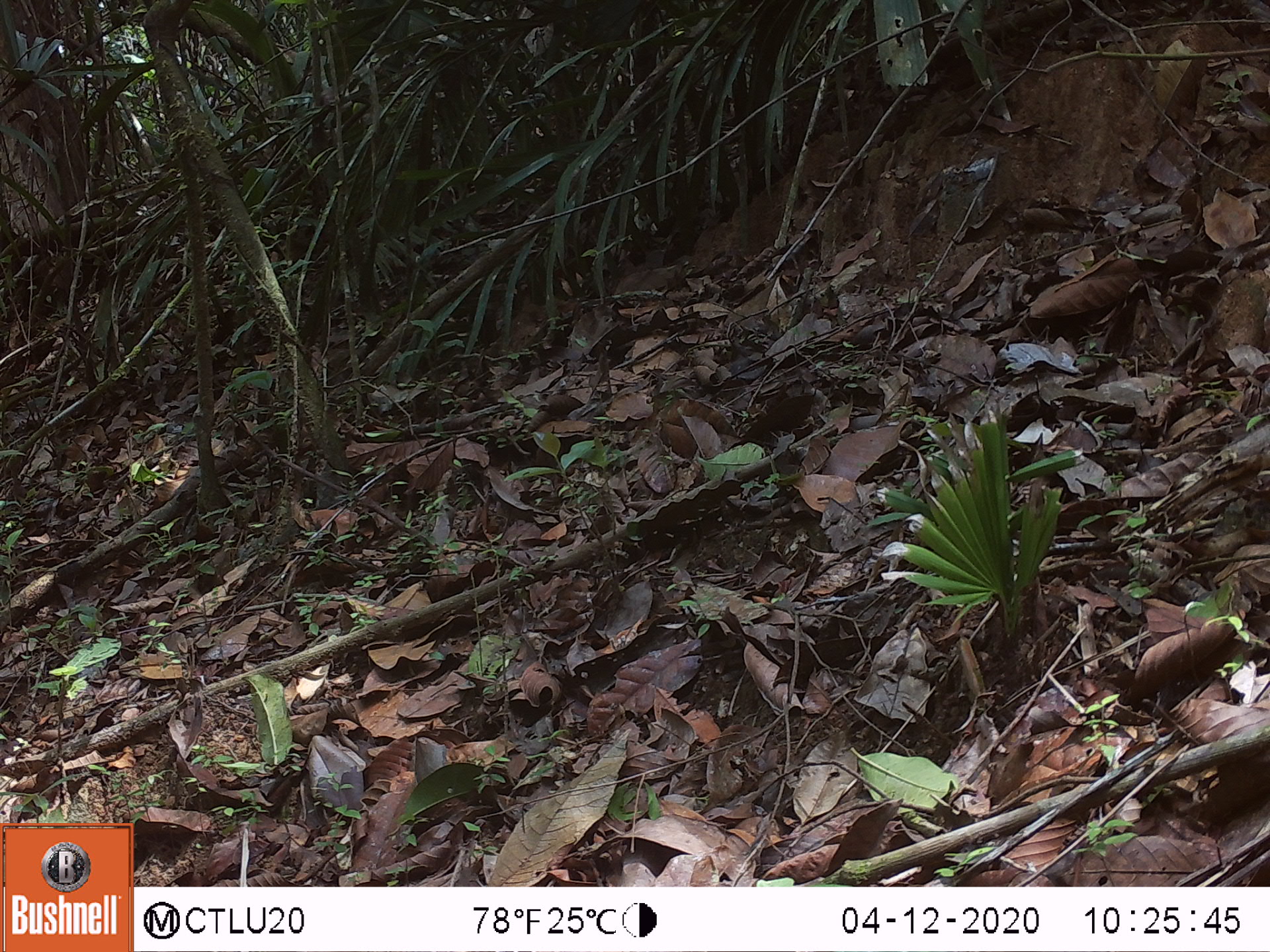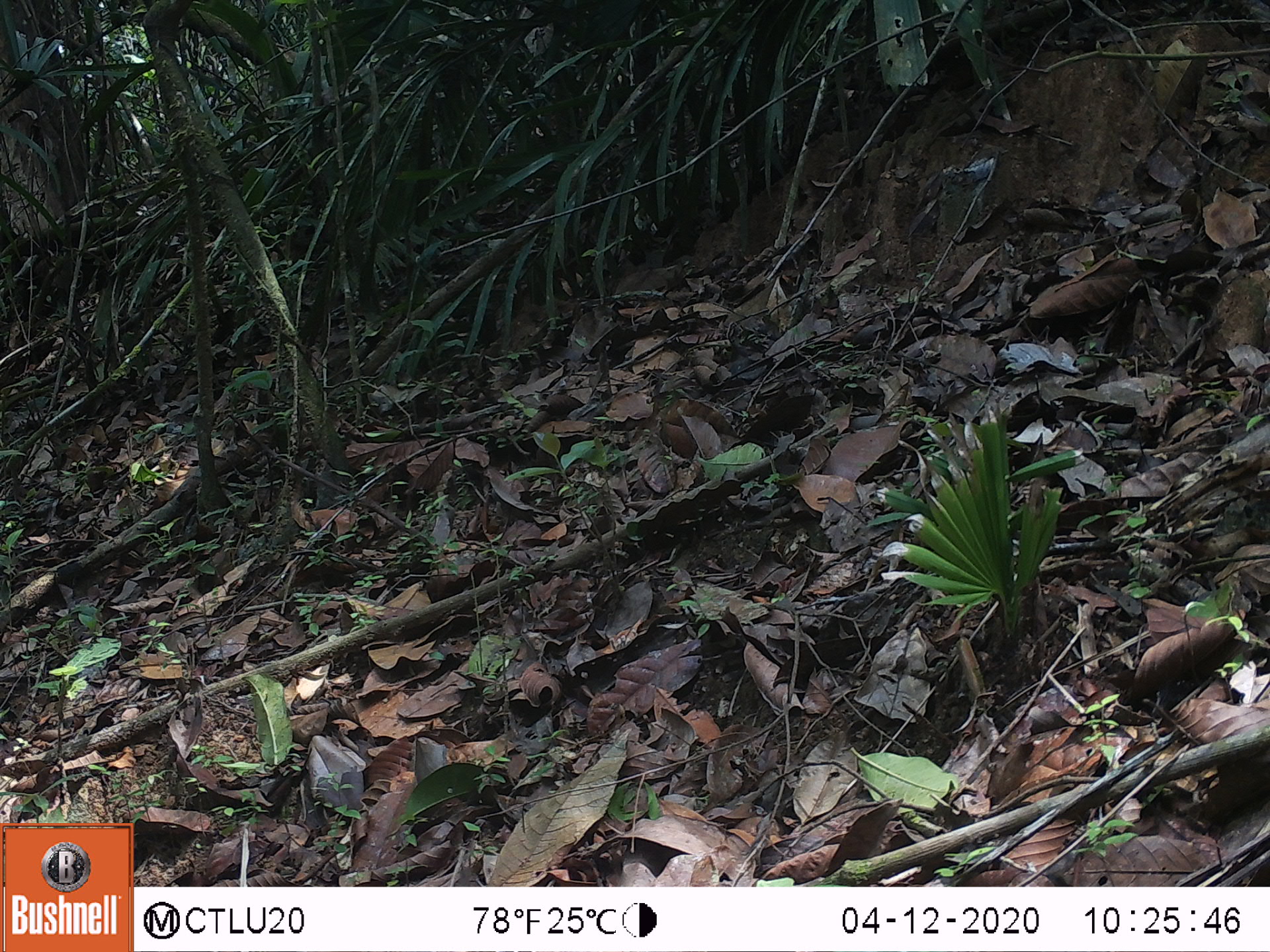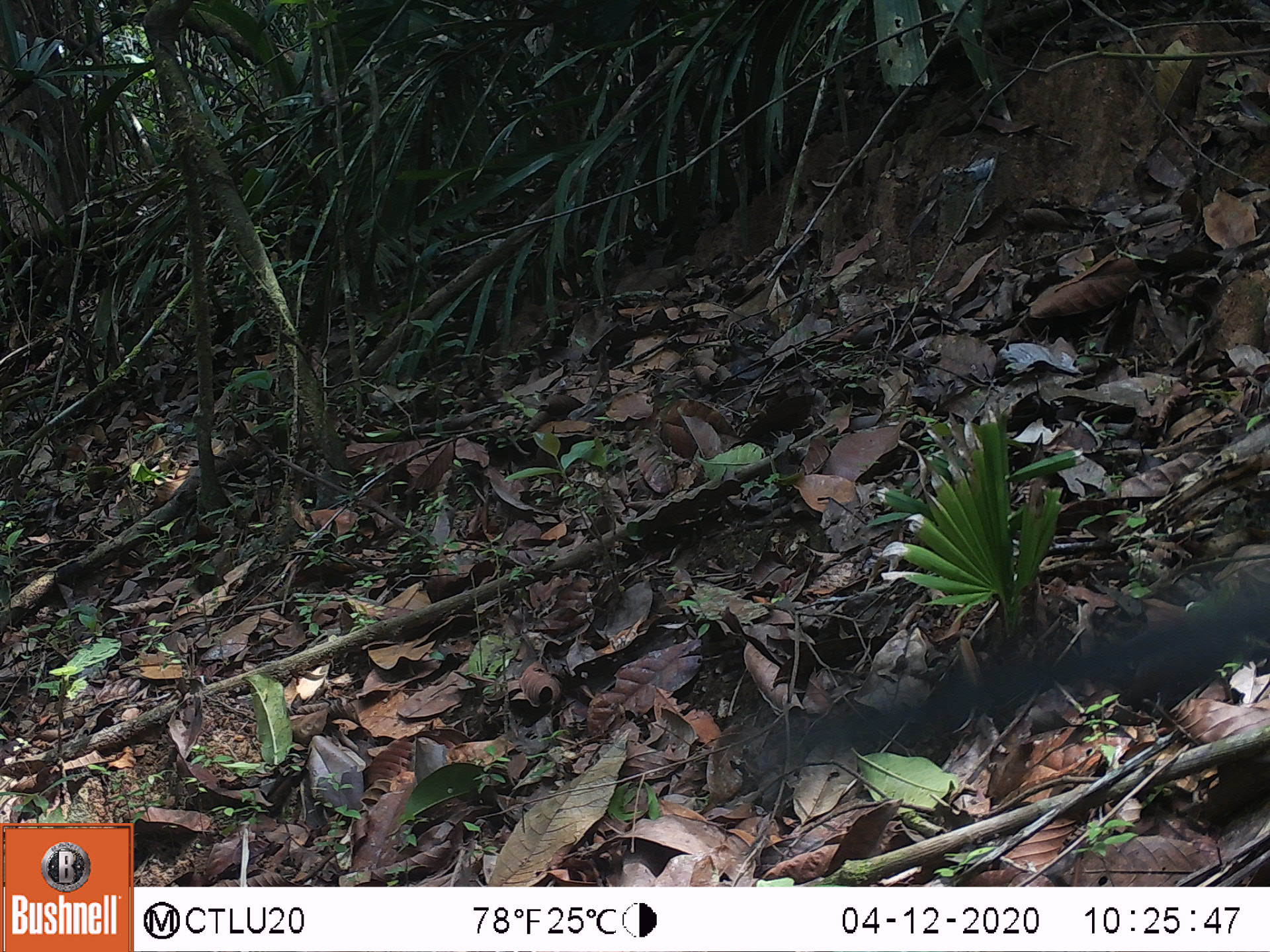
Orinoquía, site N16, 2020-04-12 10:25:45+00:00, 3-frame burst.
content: unidentified animal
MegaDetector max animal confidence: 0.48